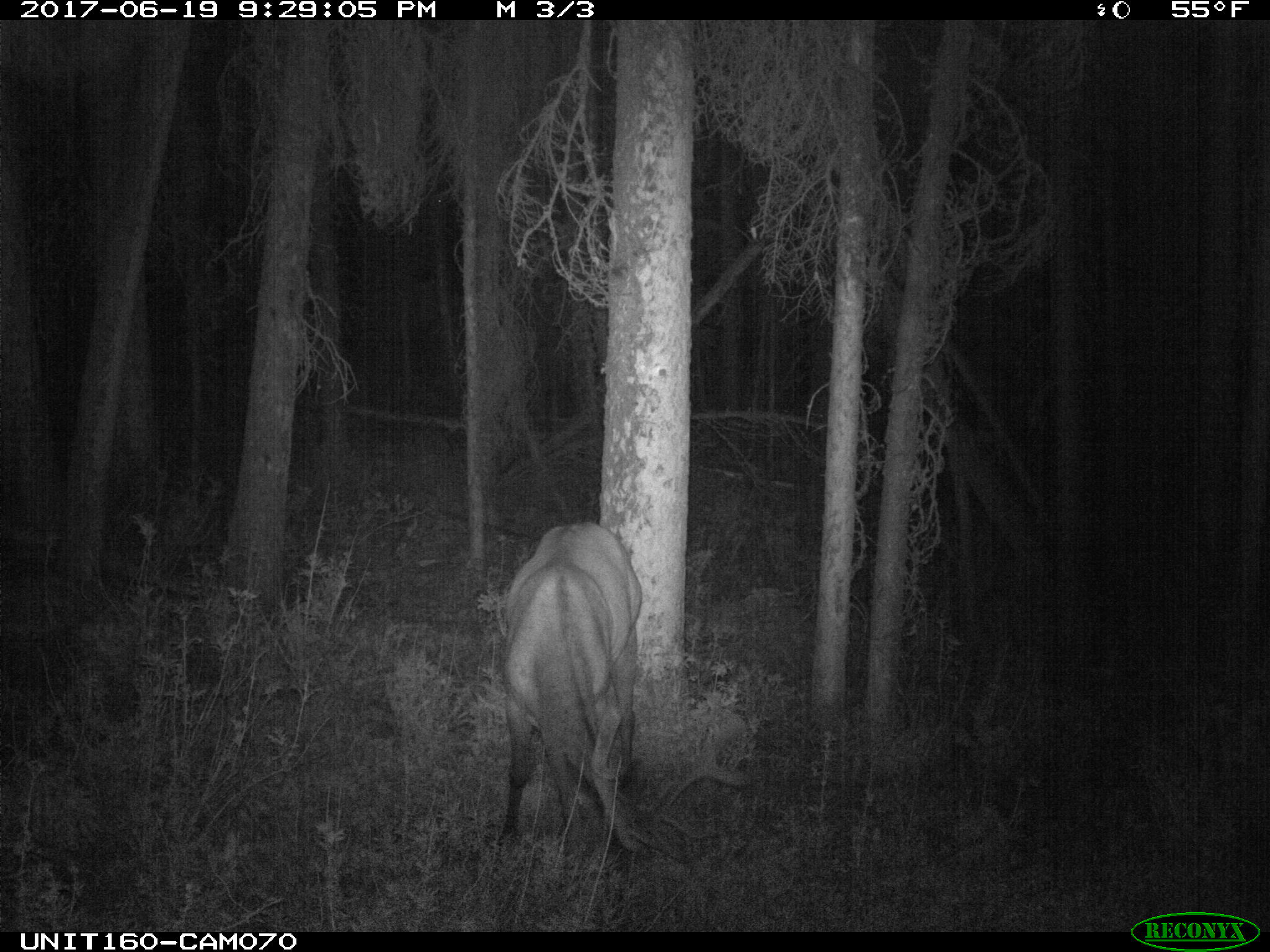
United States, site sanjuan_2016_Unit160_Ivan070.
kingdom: Animalia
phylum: Chordata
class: Mammalia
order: Artiodactyla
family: Cervidae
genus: Cervus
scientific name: Cervus elaphus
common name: red deer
Cervus elaphus (red deer).